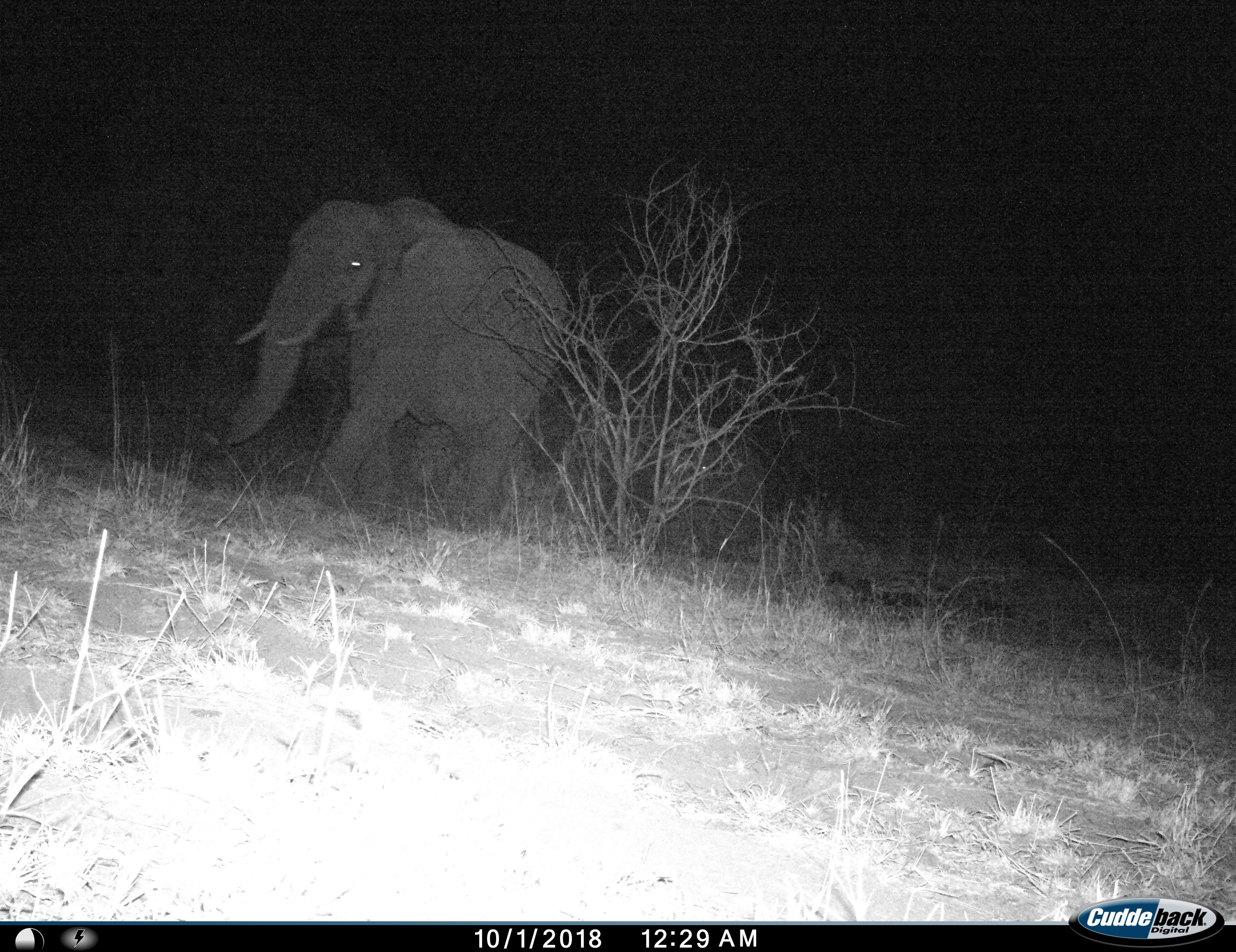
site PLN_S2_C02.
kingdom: Animalia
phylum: Chordata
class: Mammalia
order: Proboscidea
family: Elephantidae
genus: Loxodonta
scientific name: Loxodonta africana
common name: african bush elephant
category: elephant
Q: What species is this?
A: Elephant (african bush elephant) (Loxodonta africana).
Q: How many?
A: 1.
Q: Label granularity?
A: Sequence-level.